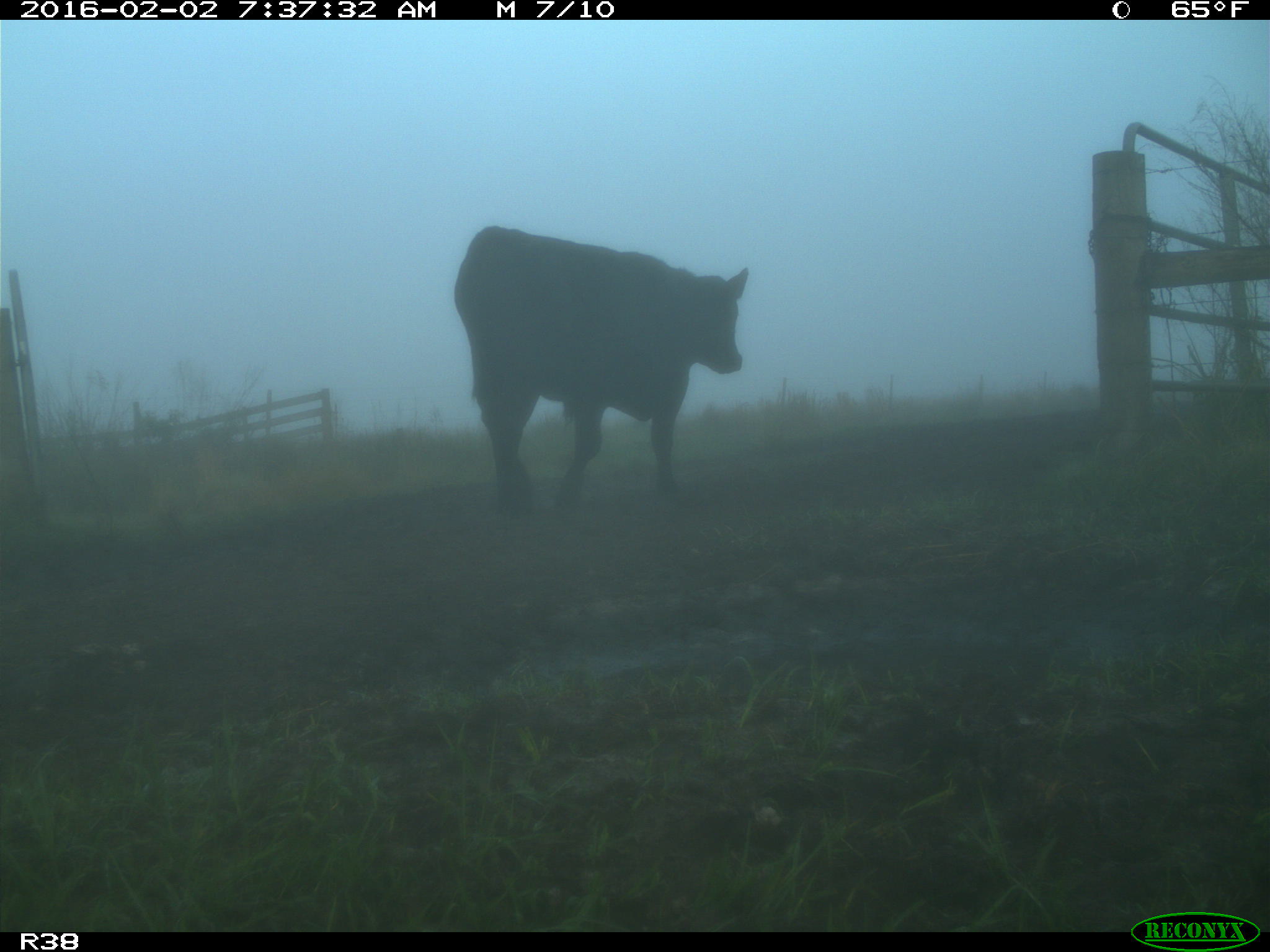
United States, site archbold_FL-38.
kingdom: Animalia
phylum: Chordata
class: Mammalia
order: Artiodactyla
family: Bovidae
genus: Bos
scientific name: Bos taurus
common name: domestic cow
Bos taurus (domestic cow).